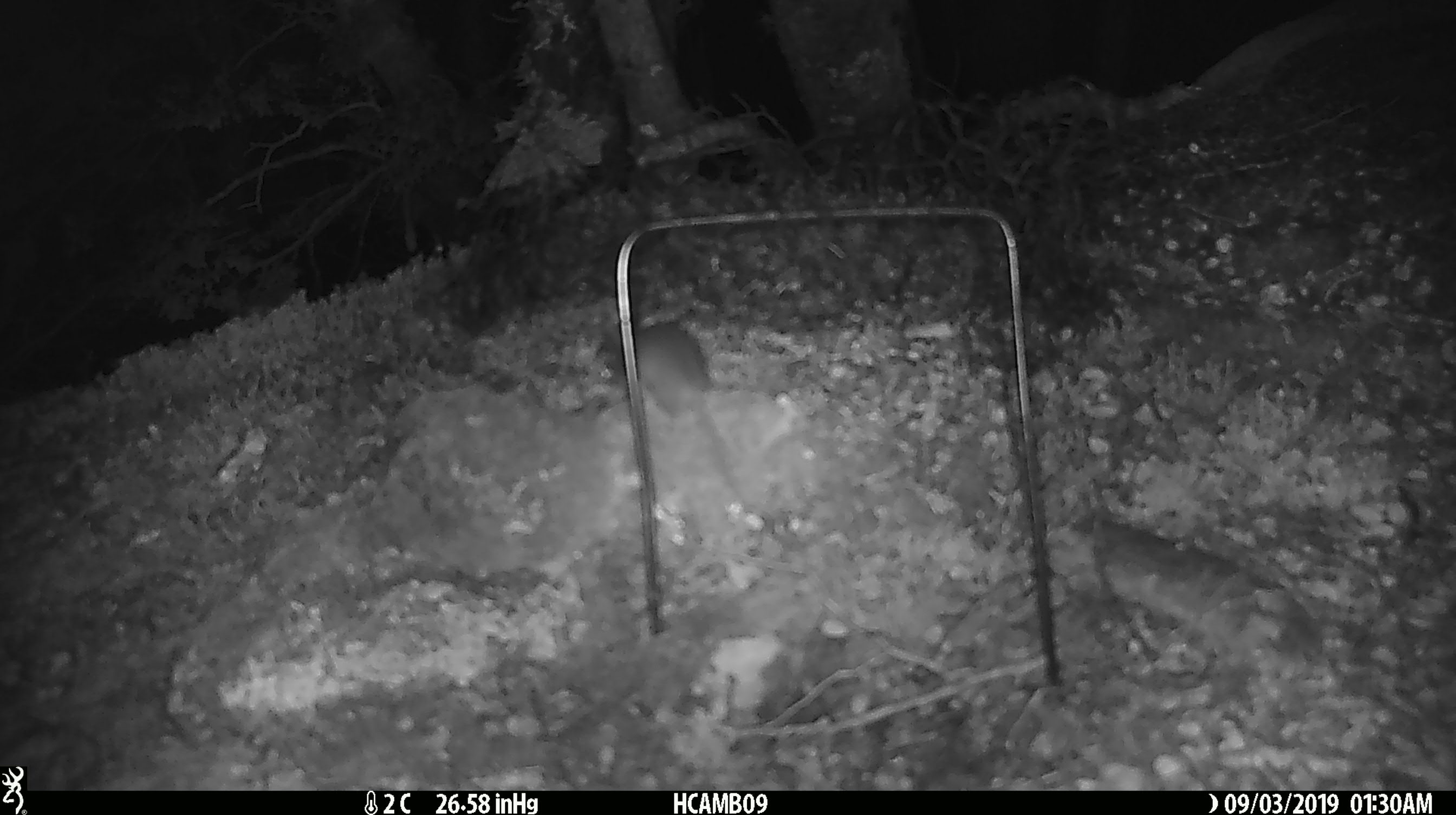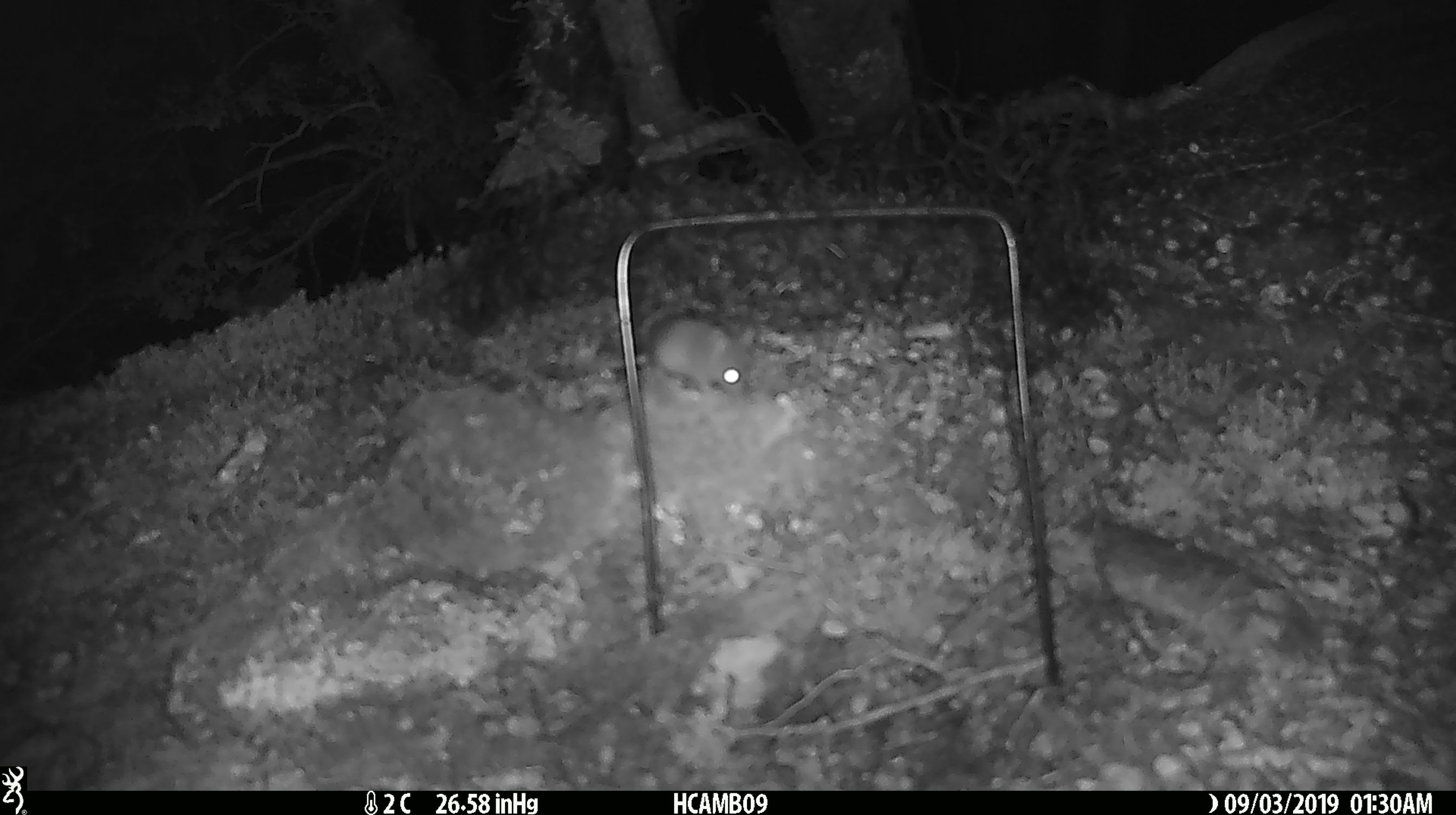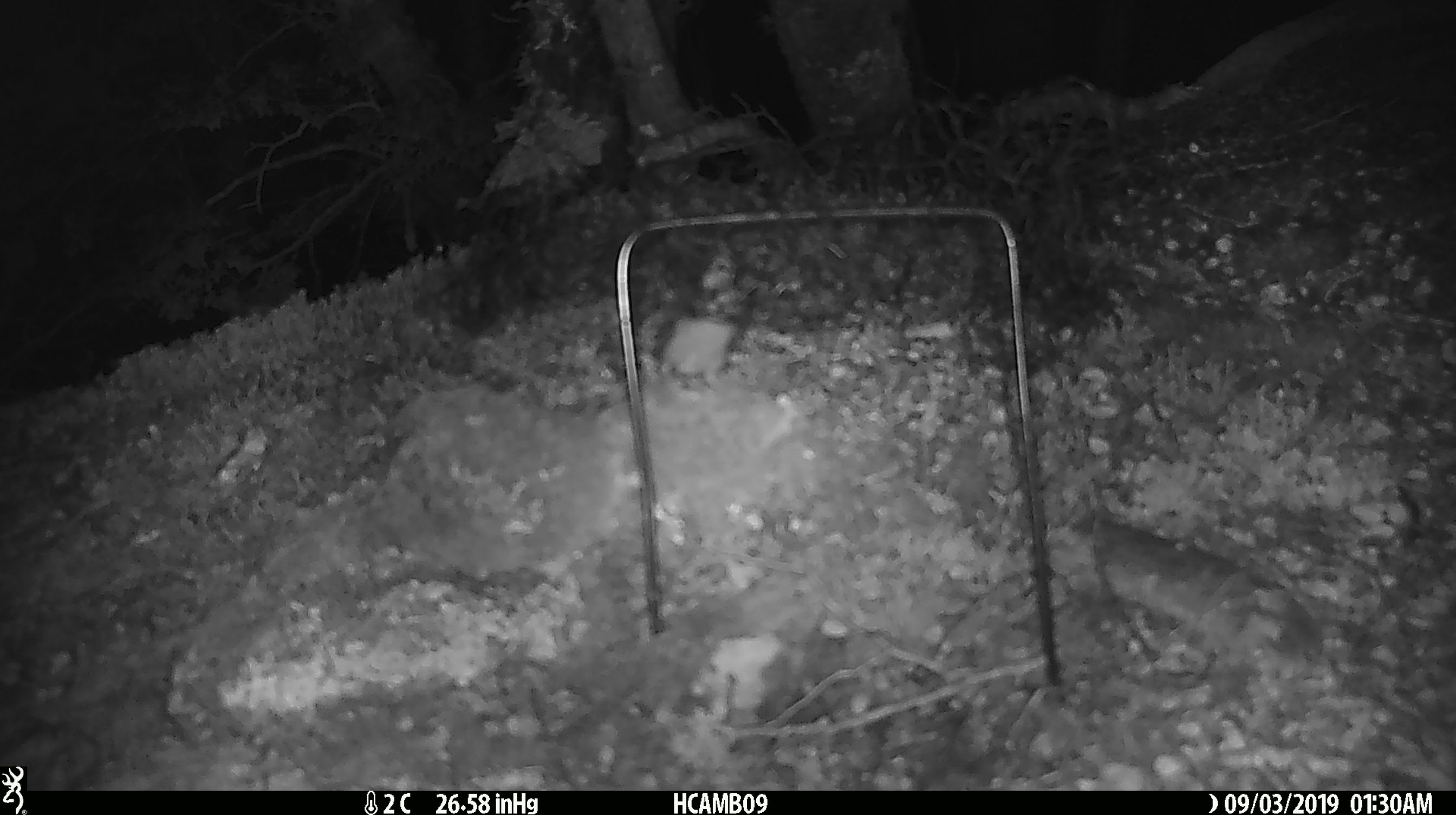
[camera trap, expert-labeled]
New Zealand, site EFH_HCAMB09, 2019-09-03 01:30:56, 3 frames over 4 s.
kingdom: Animalia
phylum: Chordata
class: Mammalia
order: Rodentia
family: Muridae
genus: Mus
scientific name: Mus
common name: mouse